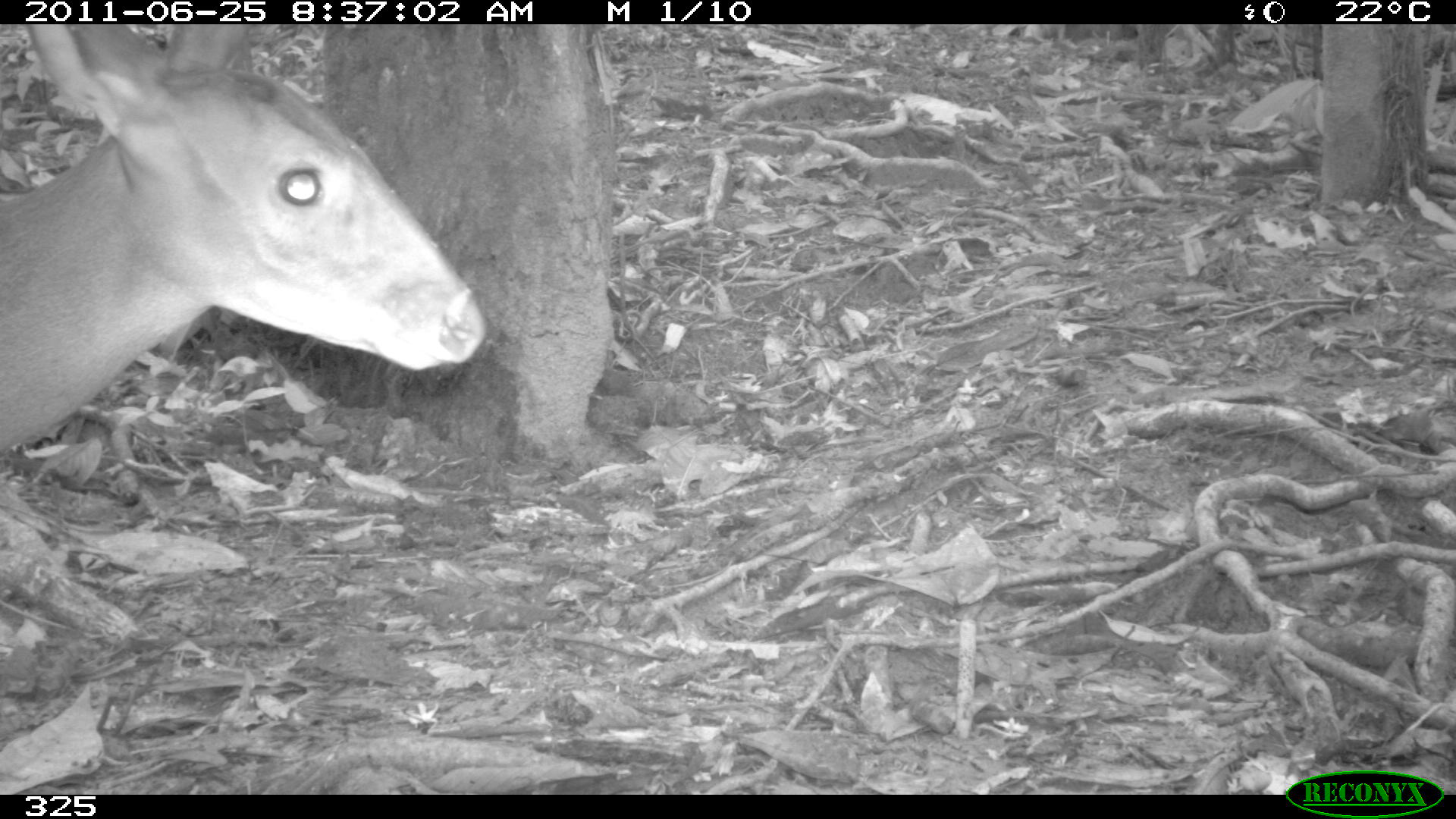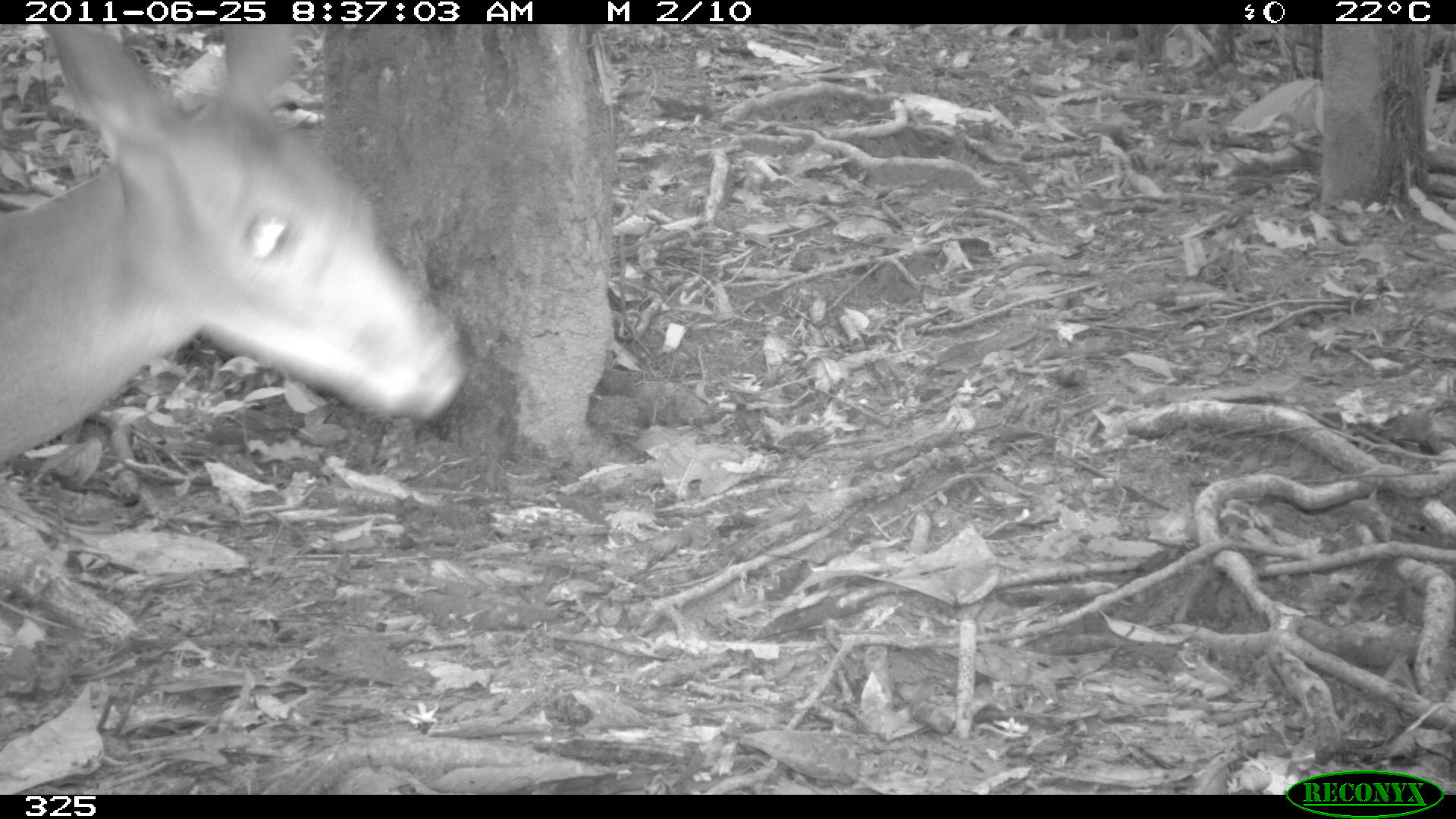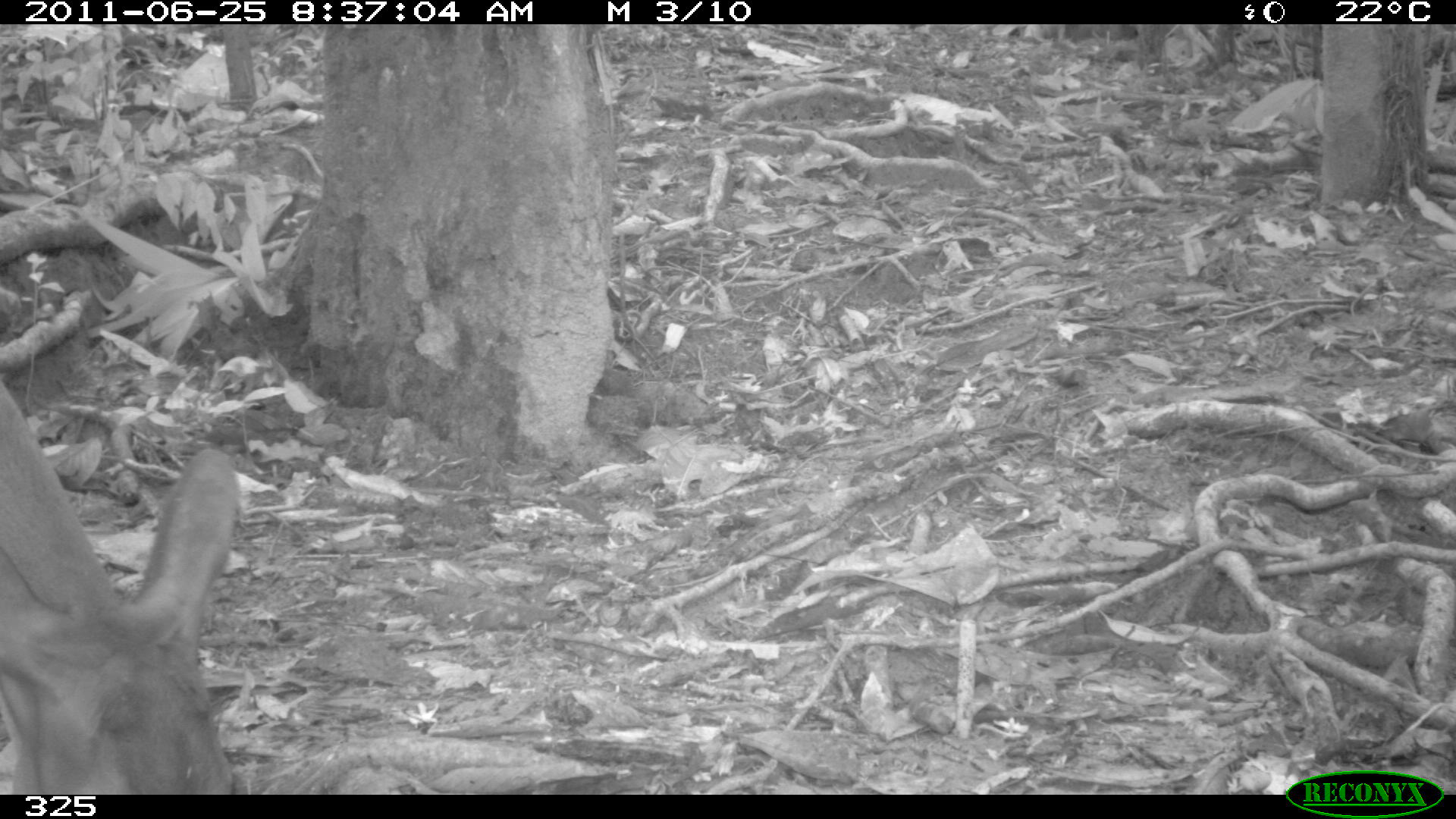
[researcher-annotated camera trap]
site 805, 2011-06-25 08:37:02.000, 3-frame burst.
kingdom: Animalia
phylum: Chordata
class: Mammalia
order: Artiodactyla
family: Cervidae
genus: Mazama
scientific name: Mazama gouazoubira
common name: gray brocket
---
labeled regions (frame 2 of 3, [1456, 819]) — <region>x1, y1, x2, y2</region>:
mazama gouazoubira: <region>0, 23, 468, 467</region>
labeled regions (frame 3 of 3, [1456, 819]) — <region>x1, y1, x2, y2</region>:
mazama gouazoubira: <region>0, 374, 243, 790</region>